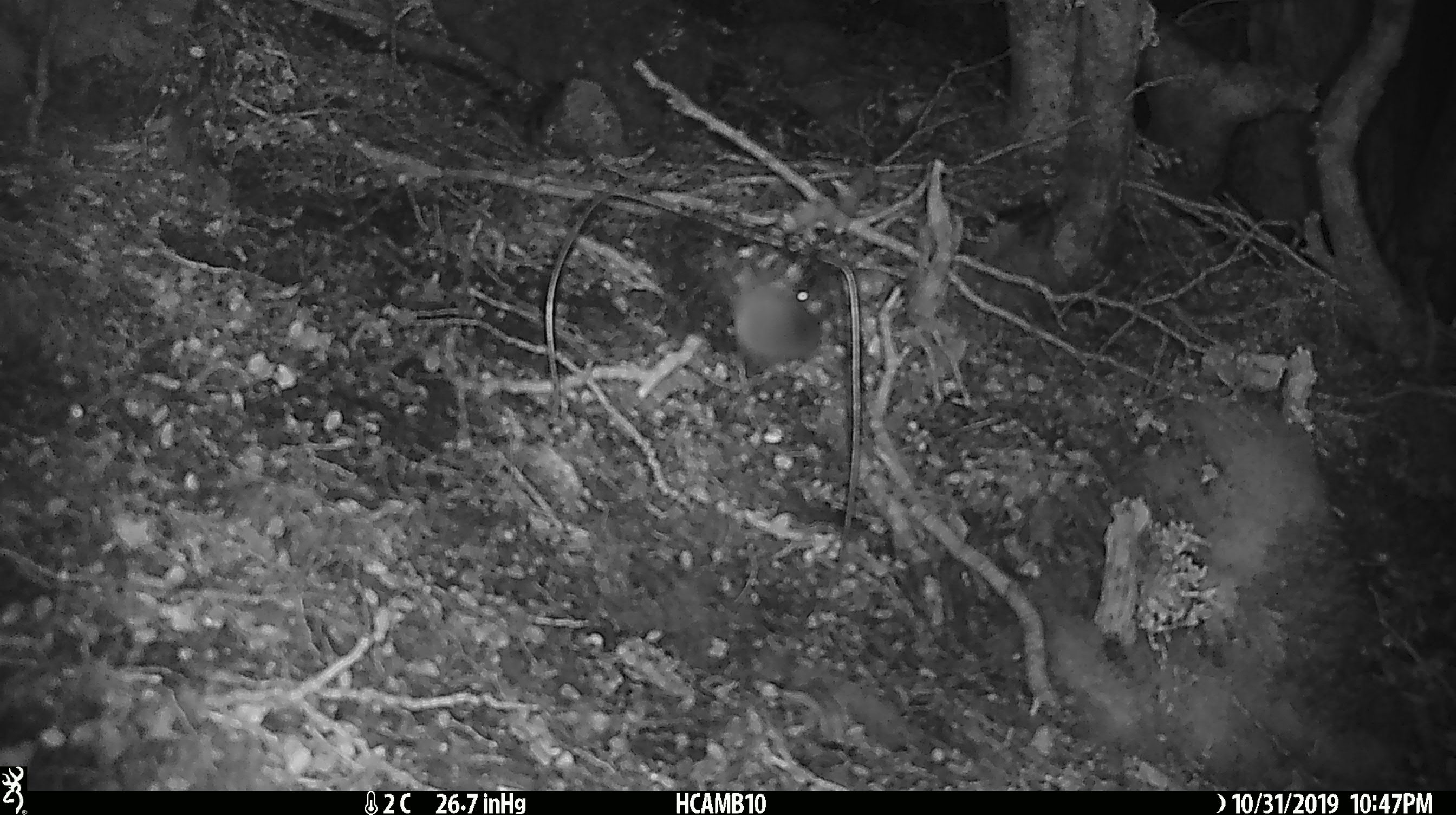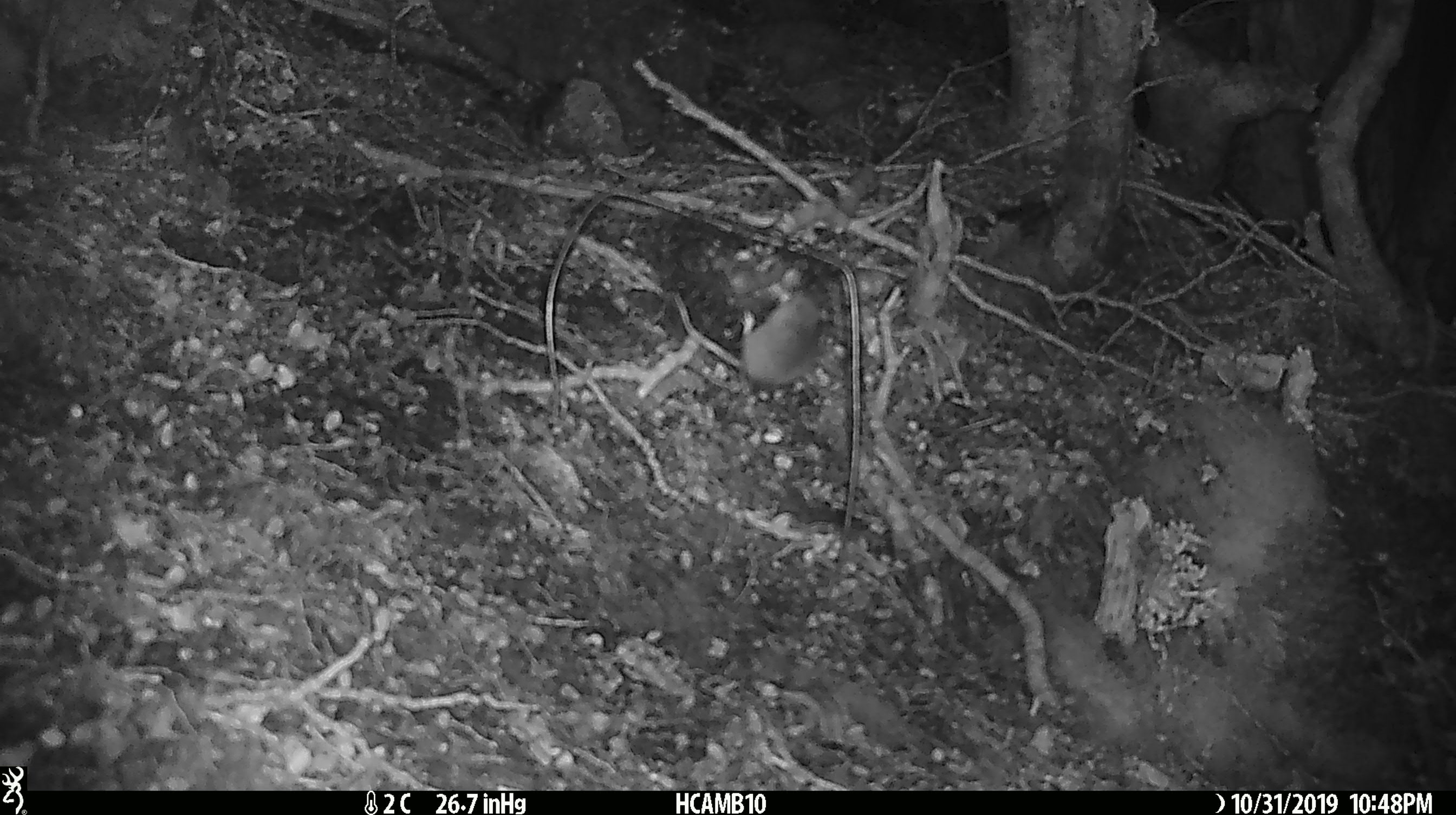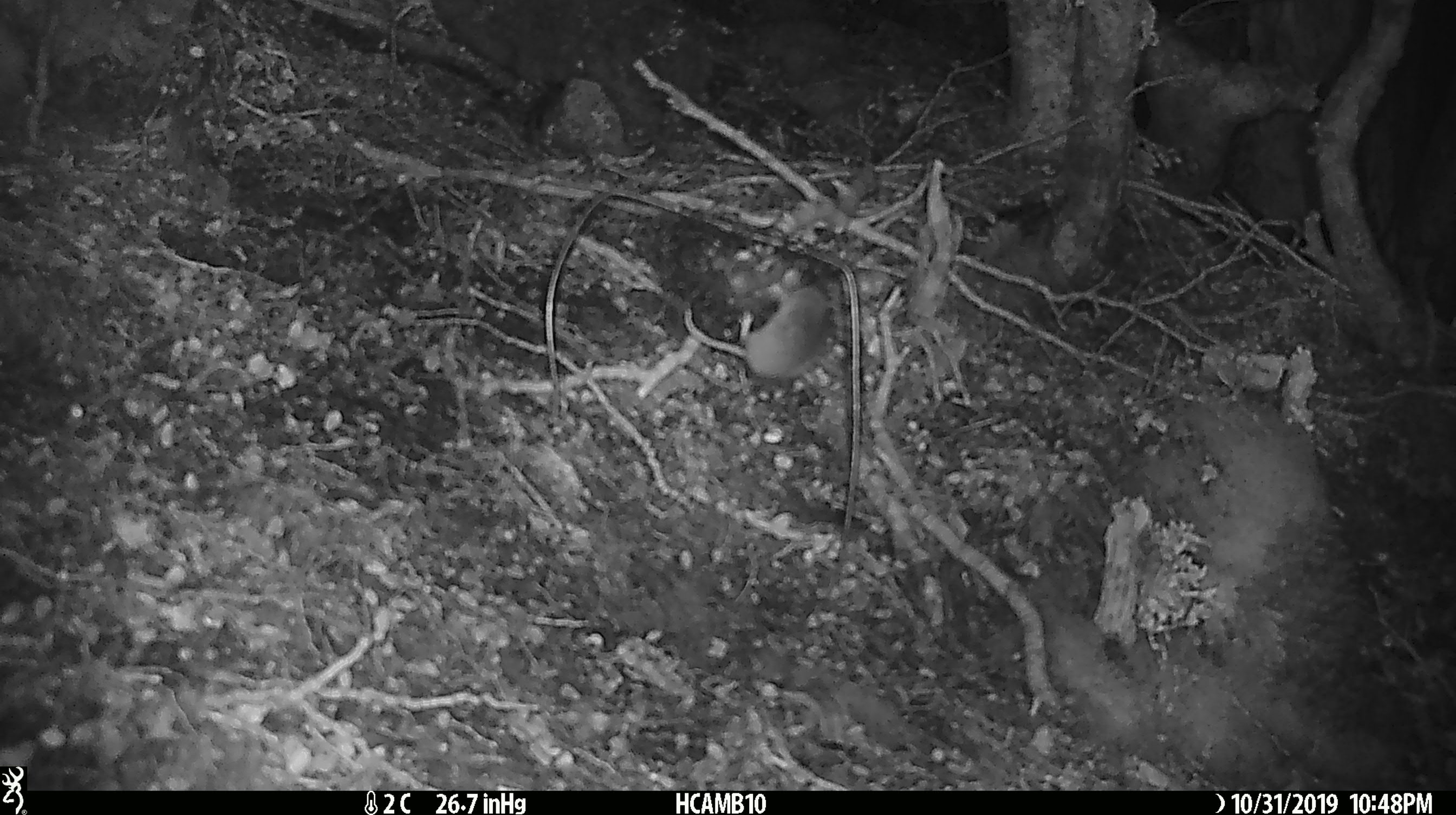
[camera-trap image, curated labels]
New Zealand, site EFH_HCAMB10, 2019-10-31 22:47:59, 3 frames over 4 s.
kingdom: Animalia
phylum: Chordata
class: Mammalia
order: Rodentia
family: Muridae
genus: Mus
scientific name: Mus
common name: mouse